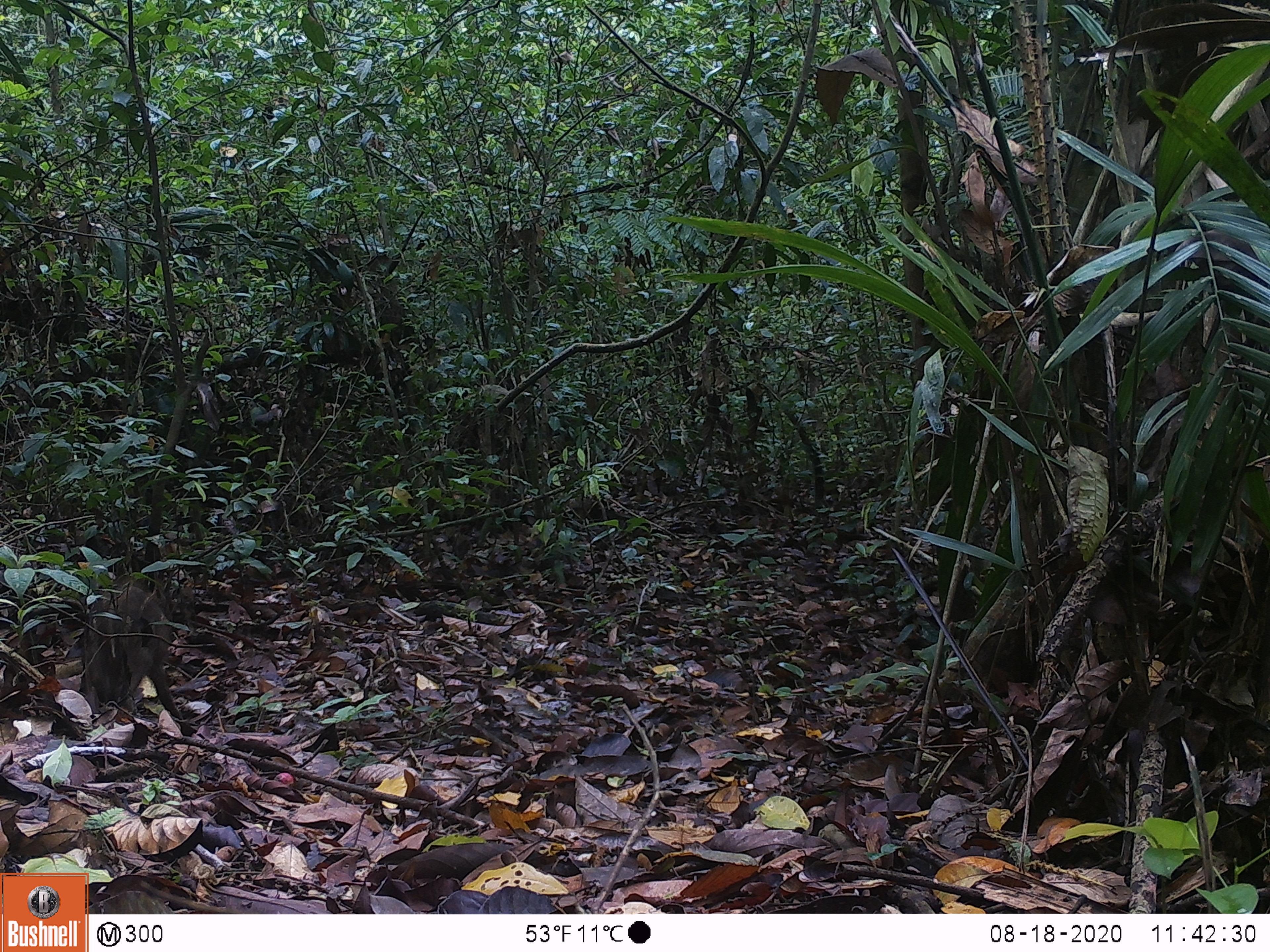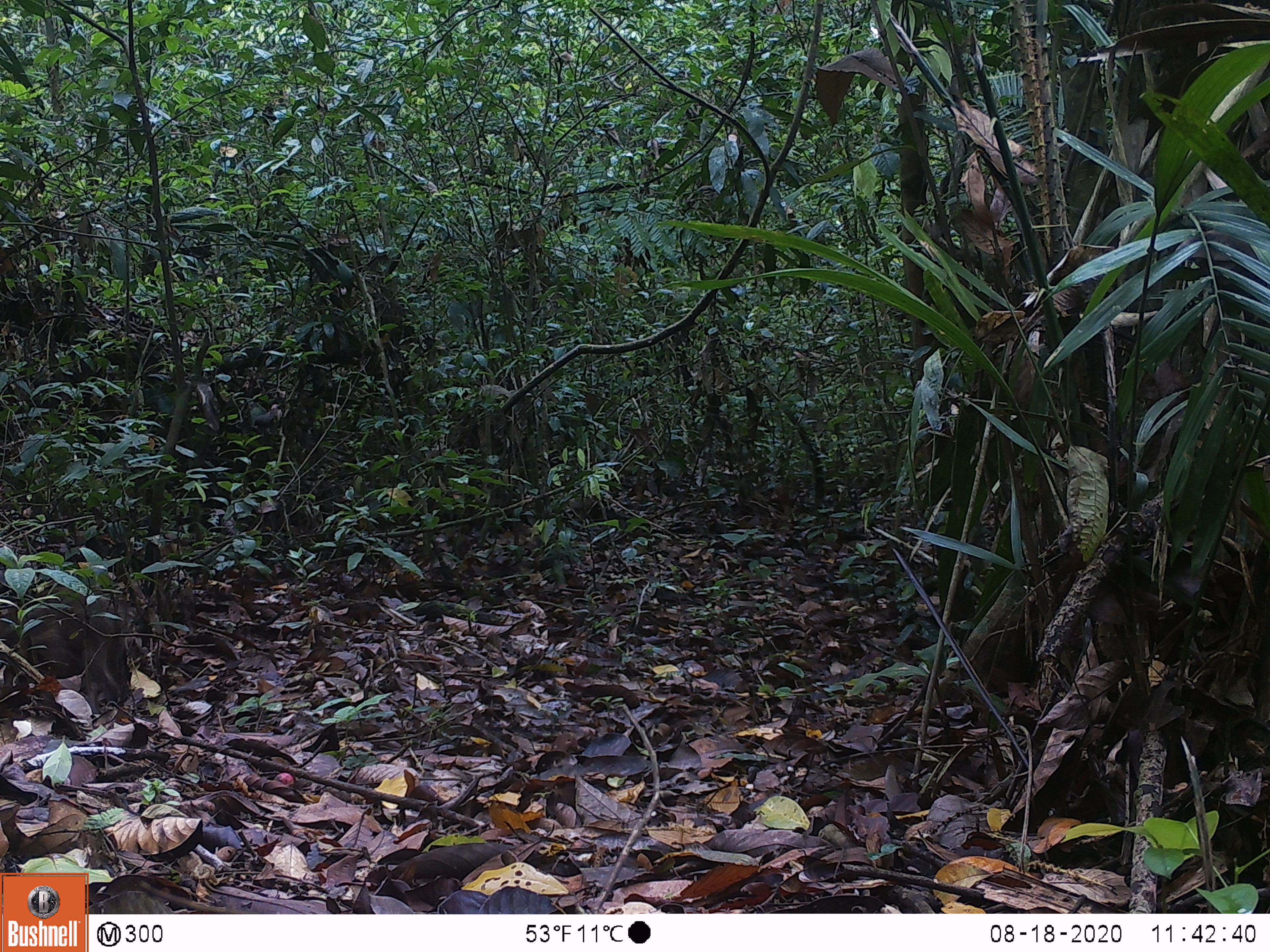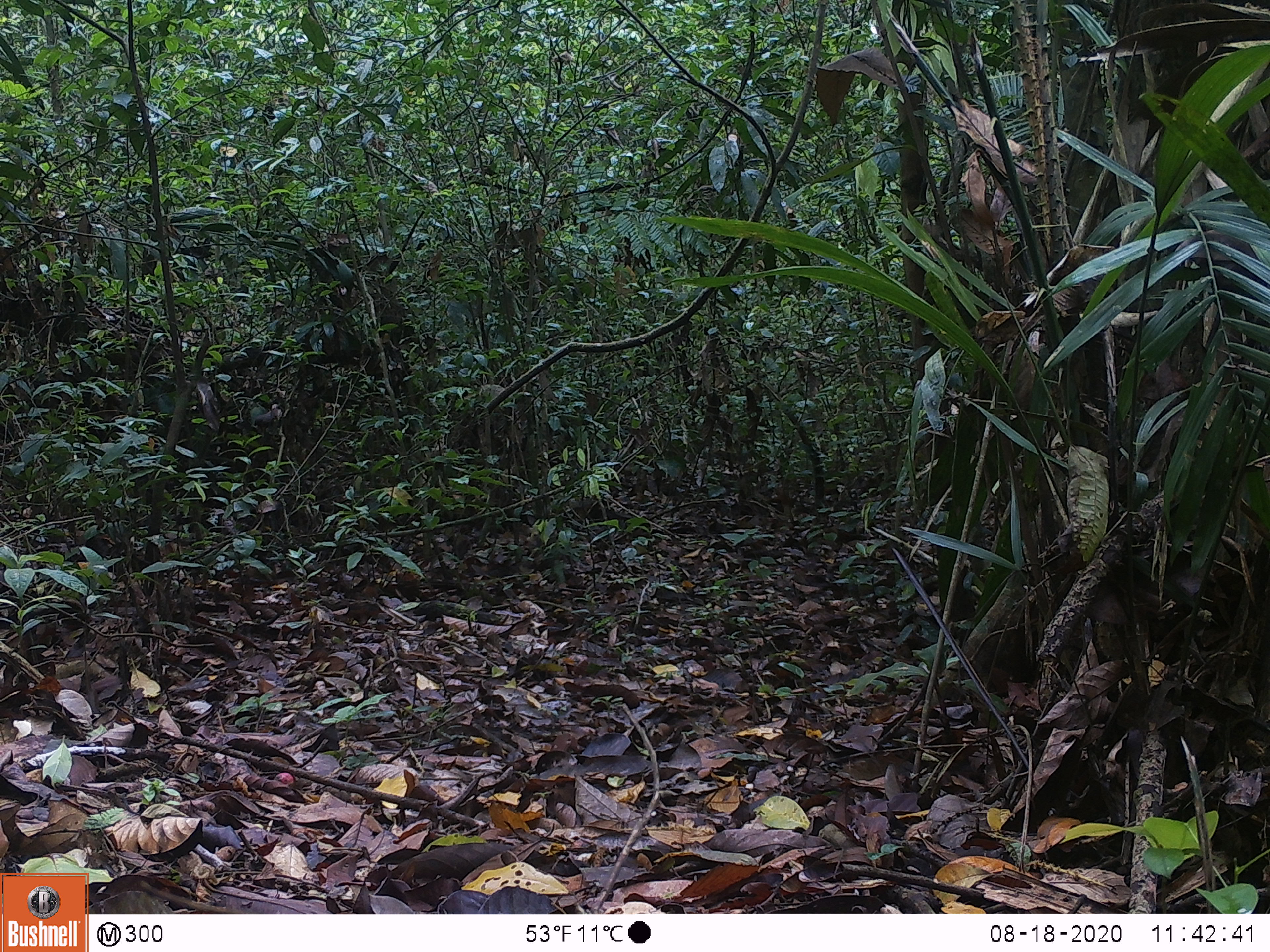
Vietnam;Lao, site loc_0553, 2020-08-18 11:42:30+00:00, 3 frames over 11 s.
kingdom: Animalia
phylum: Chordata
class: Mammalia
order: Artiodactyla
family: Suidae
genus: Sus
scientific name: Sus scrofa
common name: eurasian wild pig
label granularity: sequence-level